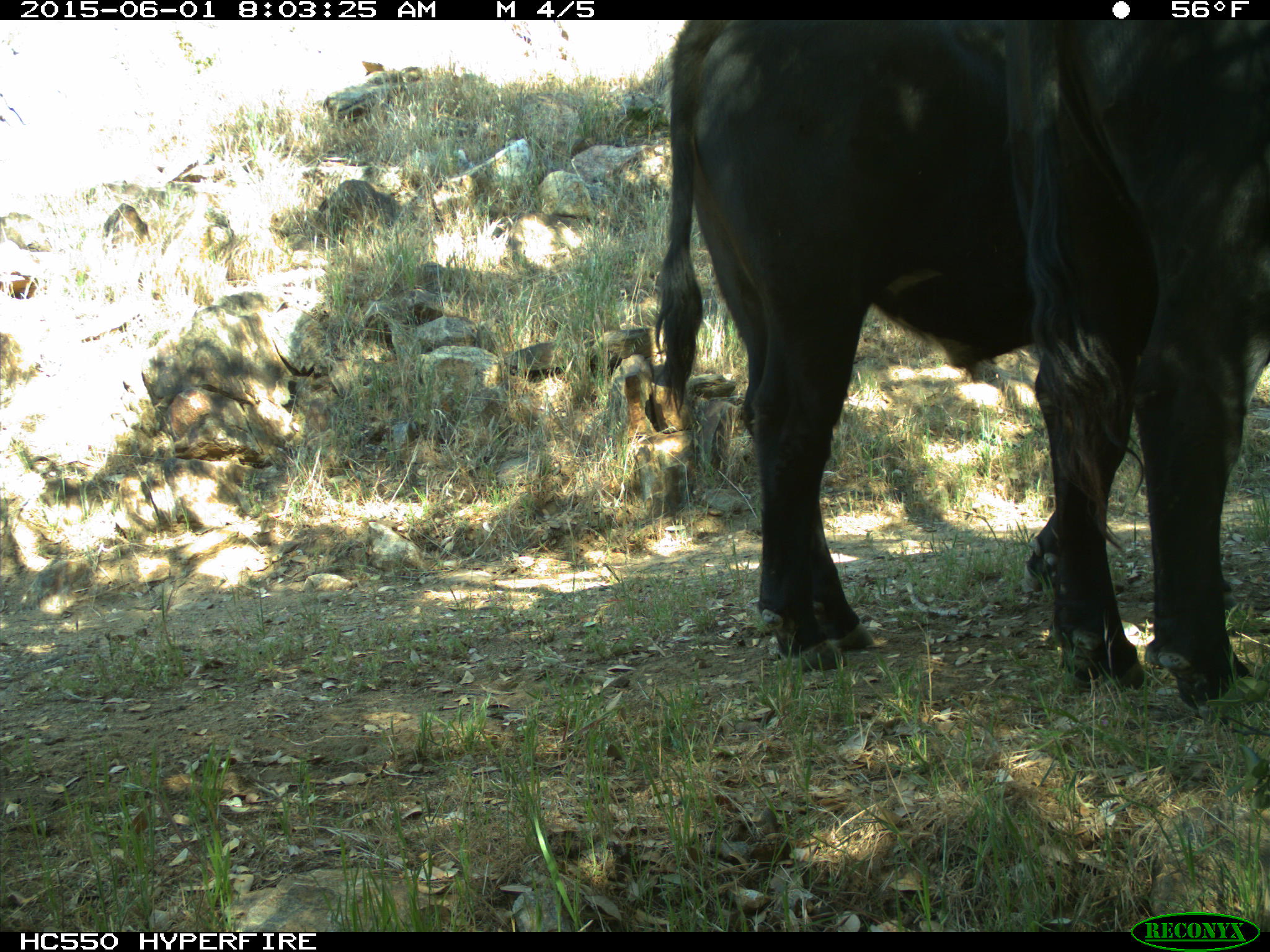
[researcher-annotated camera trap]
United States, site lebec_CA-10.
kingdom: Animalia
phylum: Chordata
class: Mammalia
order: Artiodactyla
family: Bovidae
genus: Bos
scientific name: Bos taurus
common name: domestic cow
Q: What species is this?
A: Bos taurus (domestic cow).